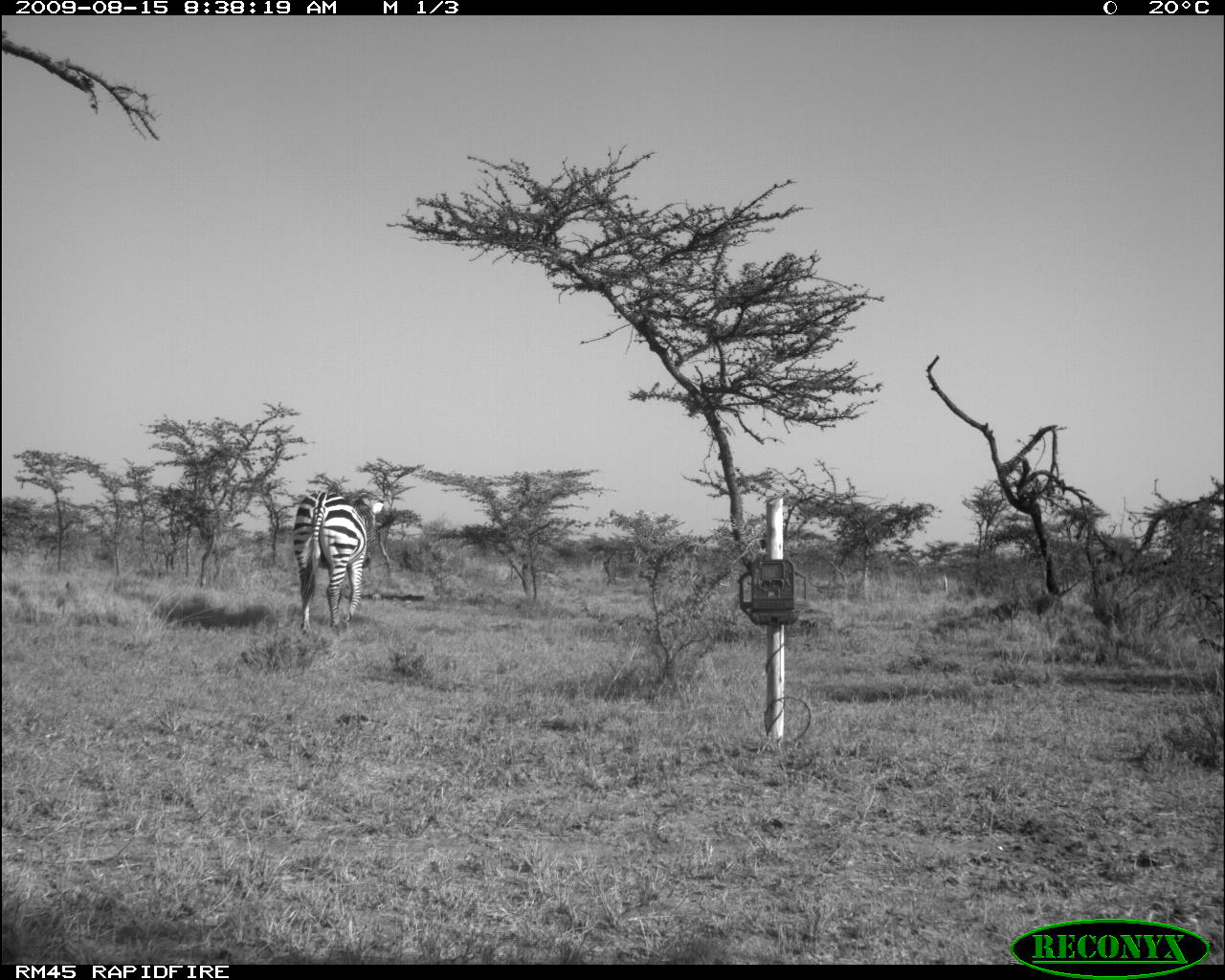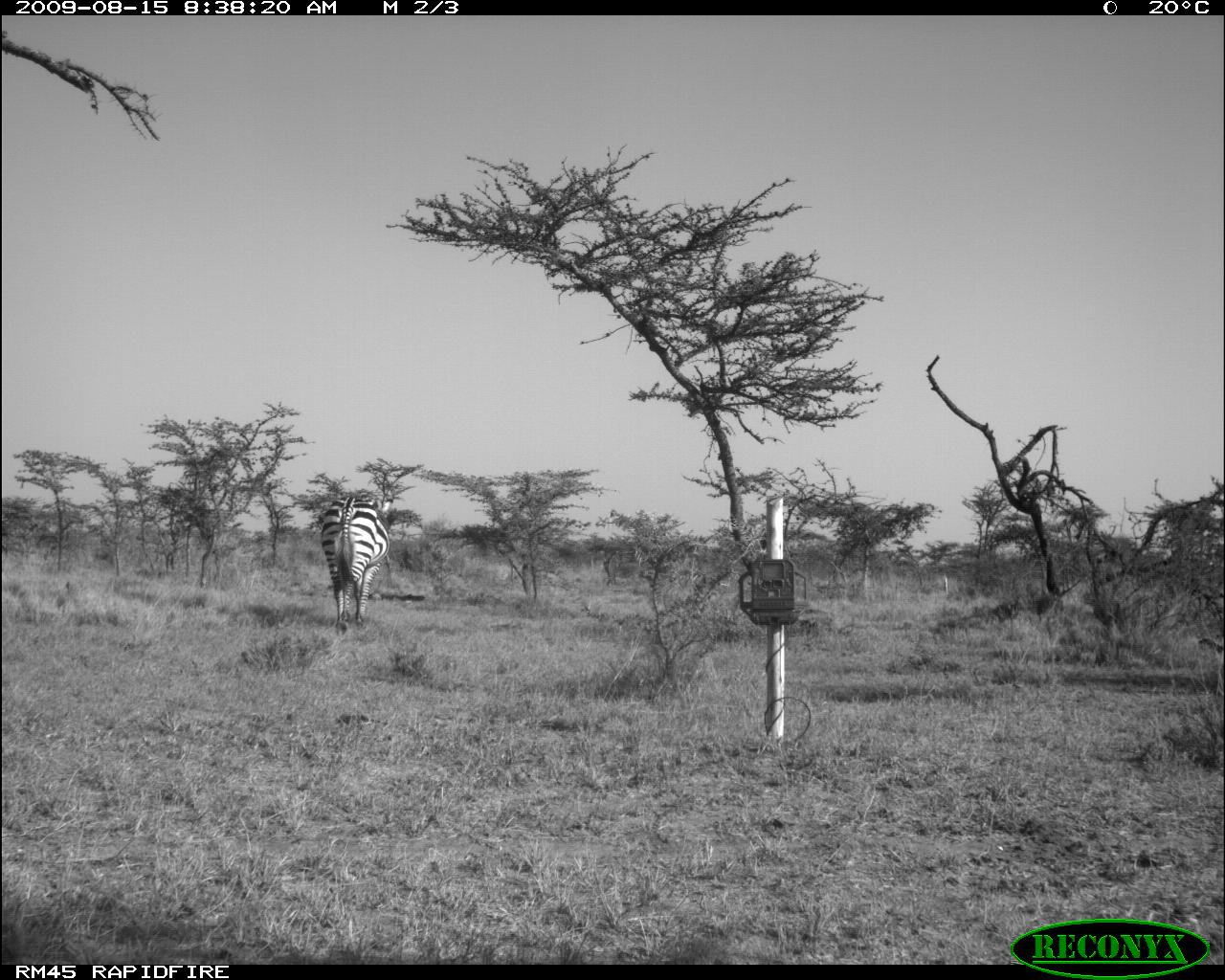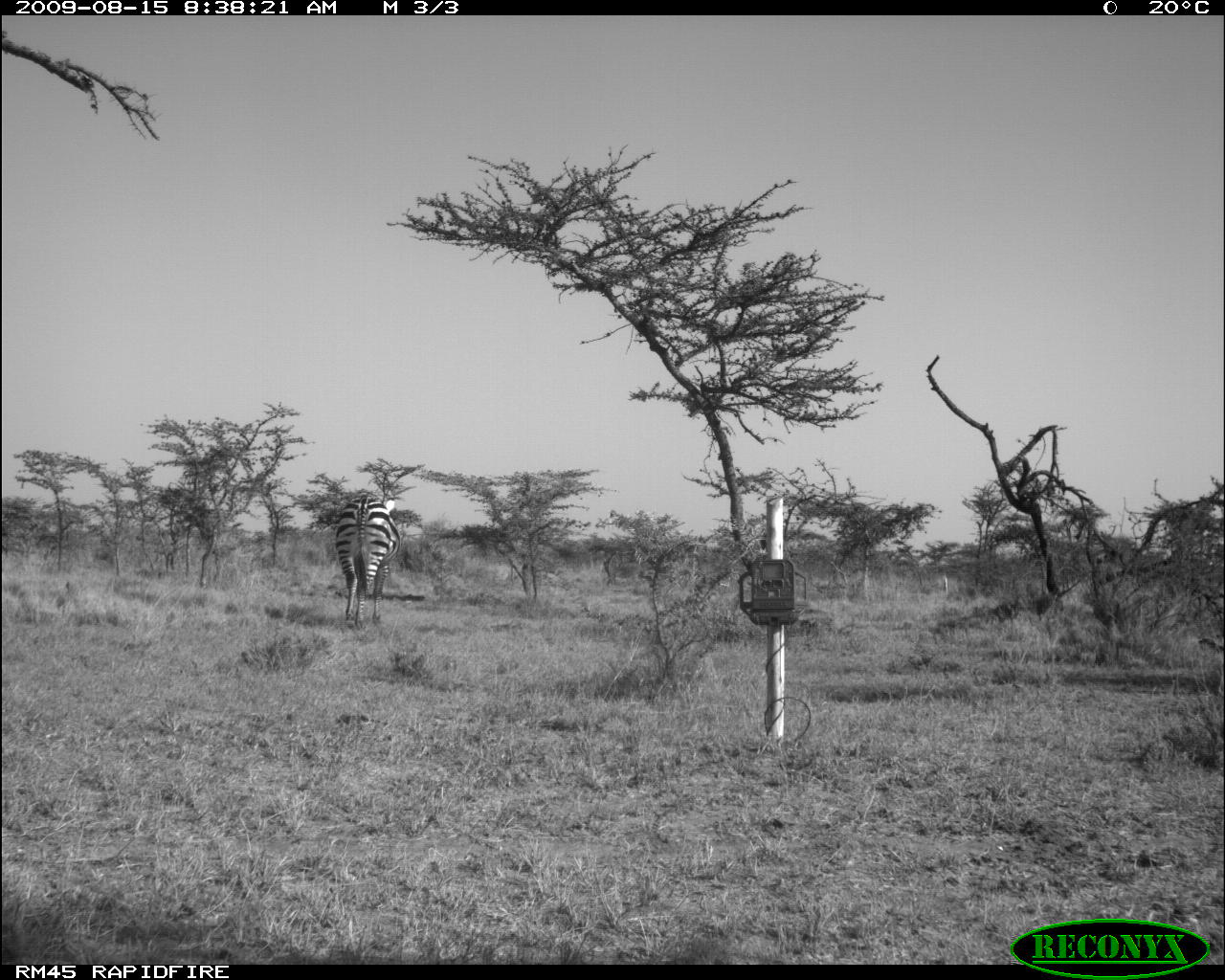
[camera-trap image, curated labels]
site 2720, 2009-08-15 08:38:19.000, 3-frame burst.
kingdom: Animalia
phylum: Chordata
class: Mammalia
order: Perissodactyla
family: Equidae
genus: Equus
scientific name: Equus quagga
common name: plains zebra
Equus quagga (plains zebra), count 1.